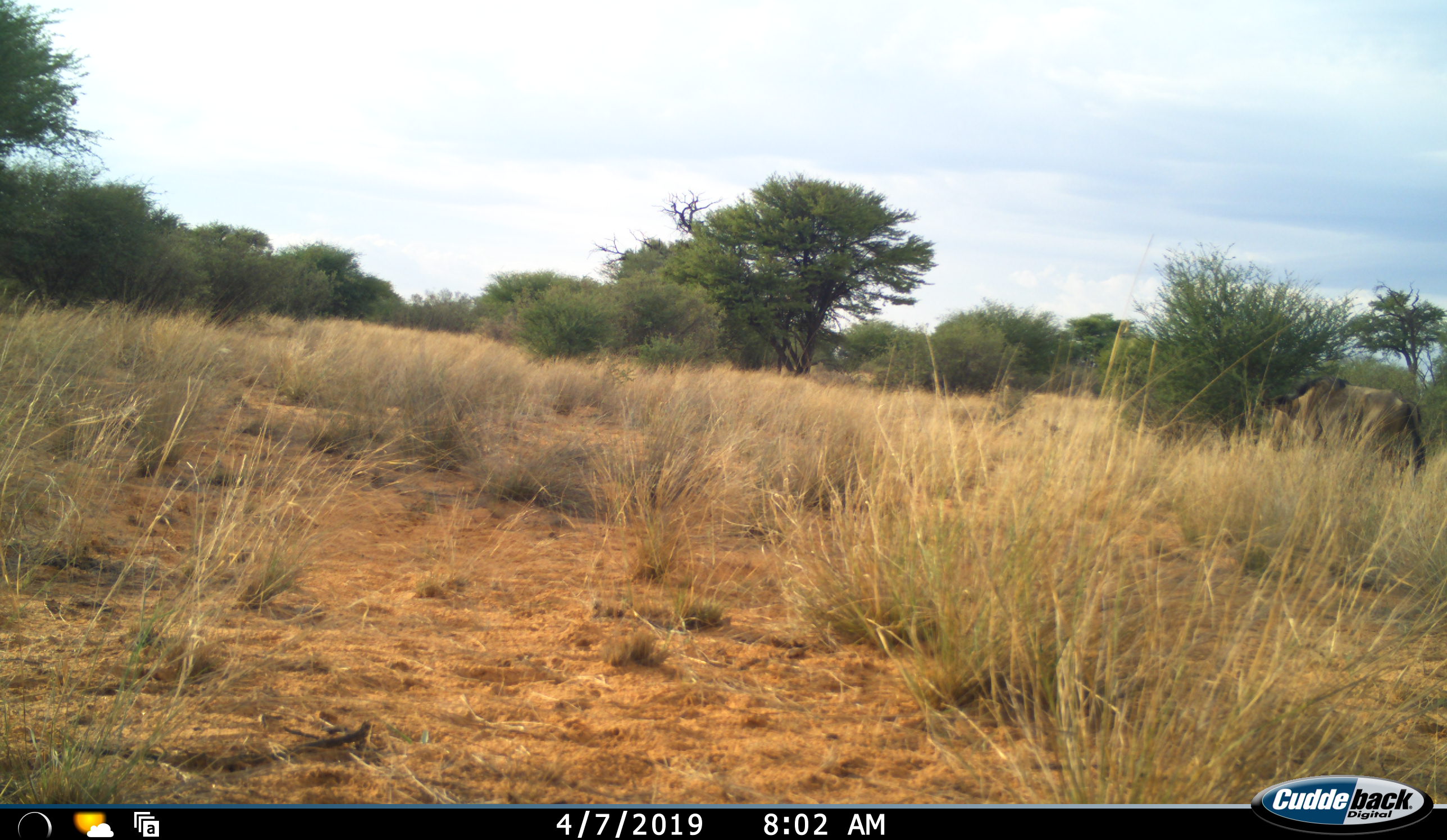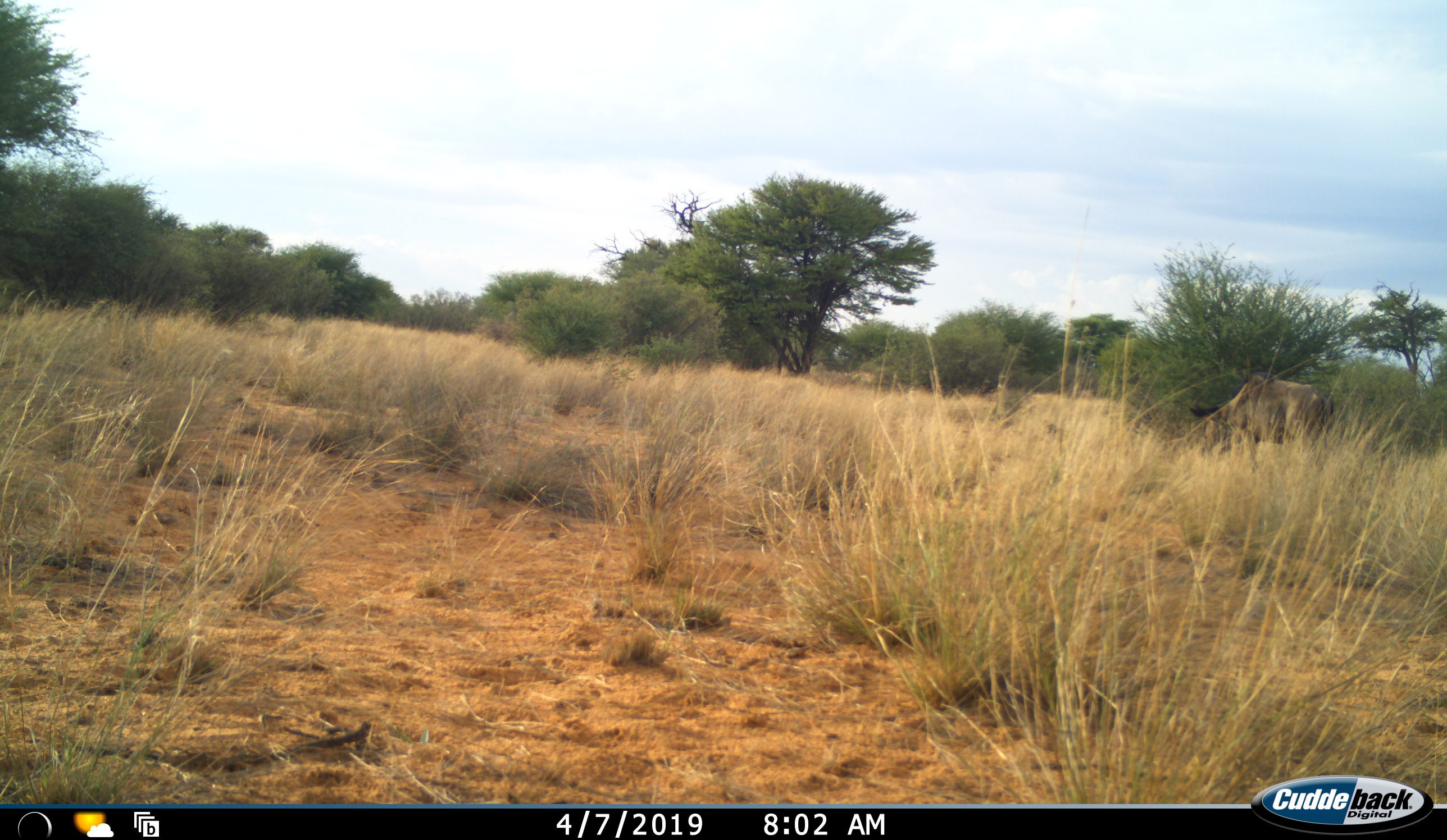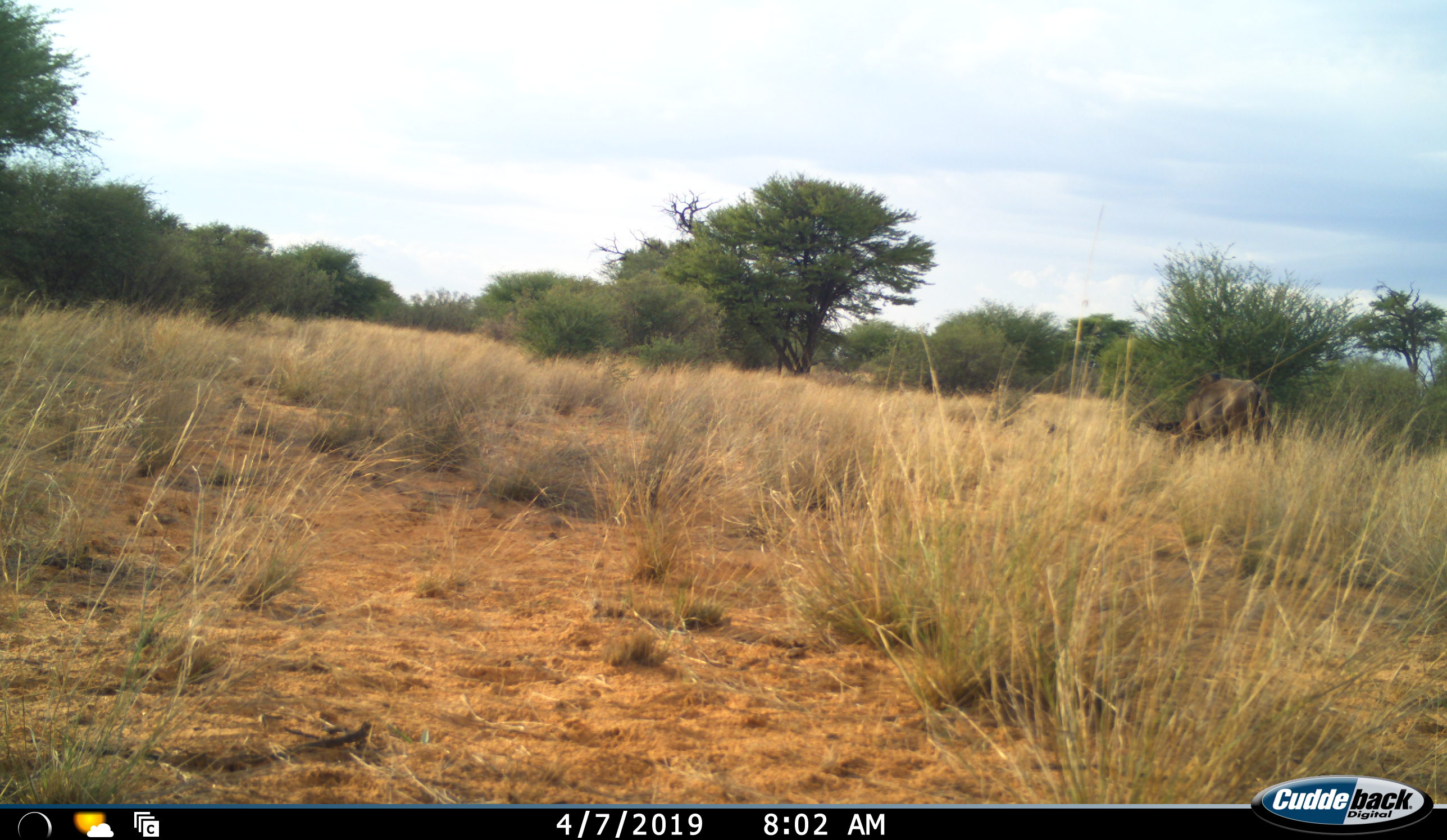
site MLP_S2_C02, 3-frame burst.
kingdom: Animalia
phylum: Chordata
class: Mammalia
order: Artiodactyla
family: Bovidae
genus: Connochaetes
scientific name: Connochaetes taurinus taurinus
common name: blue wildebeest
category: wildebeestblue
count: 1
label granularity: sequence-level